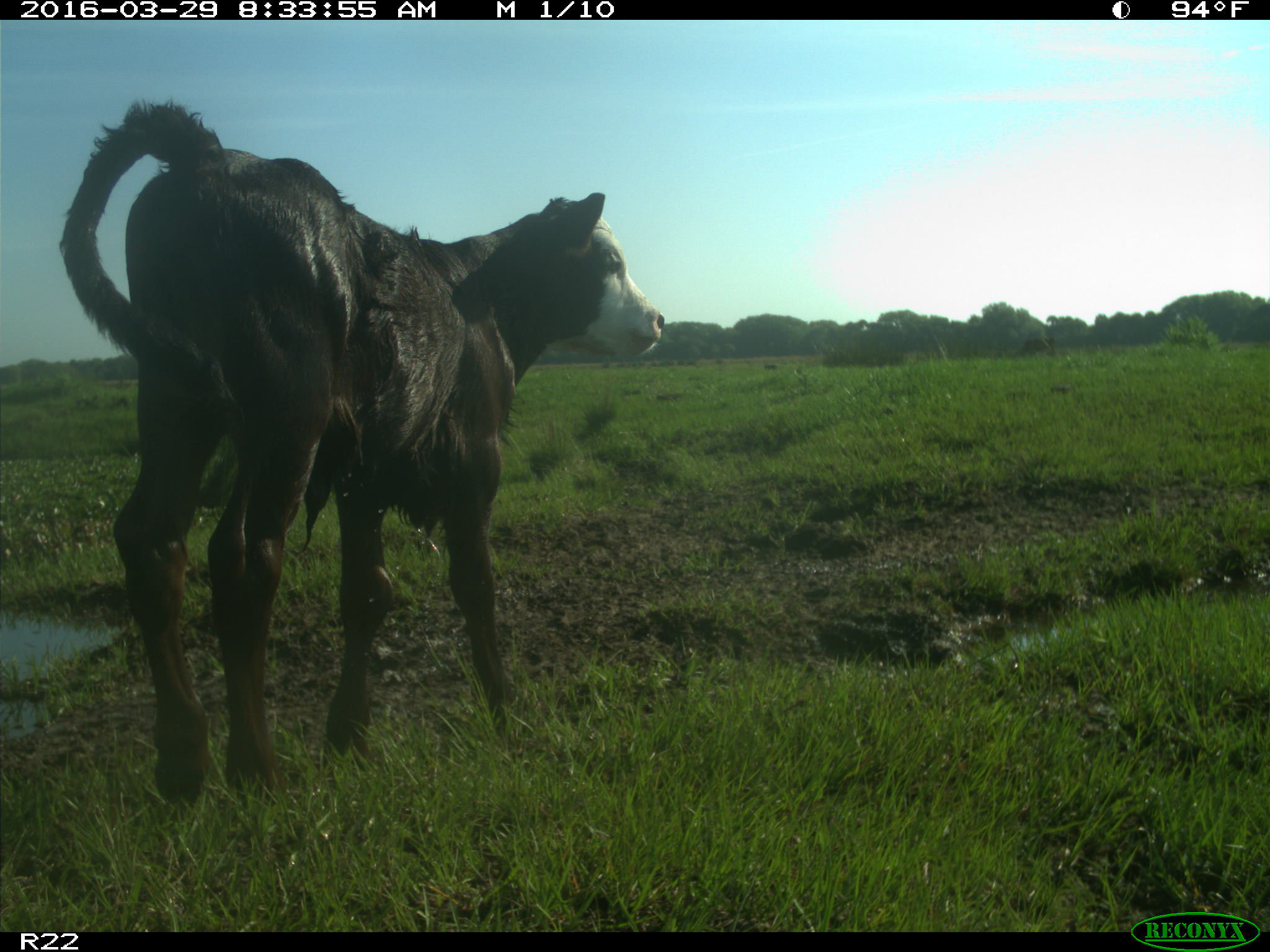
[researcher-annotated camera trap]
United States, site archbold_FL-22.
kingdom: Animalia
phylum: Chordata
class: Mammalia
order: Artiodactyla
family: Bovidae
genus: Bos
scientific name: Bos taurus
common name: domestic cow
Bos taurus (domestic cow).